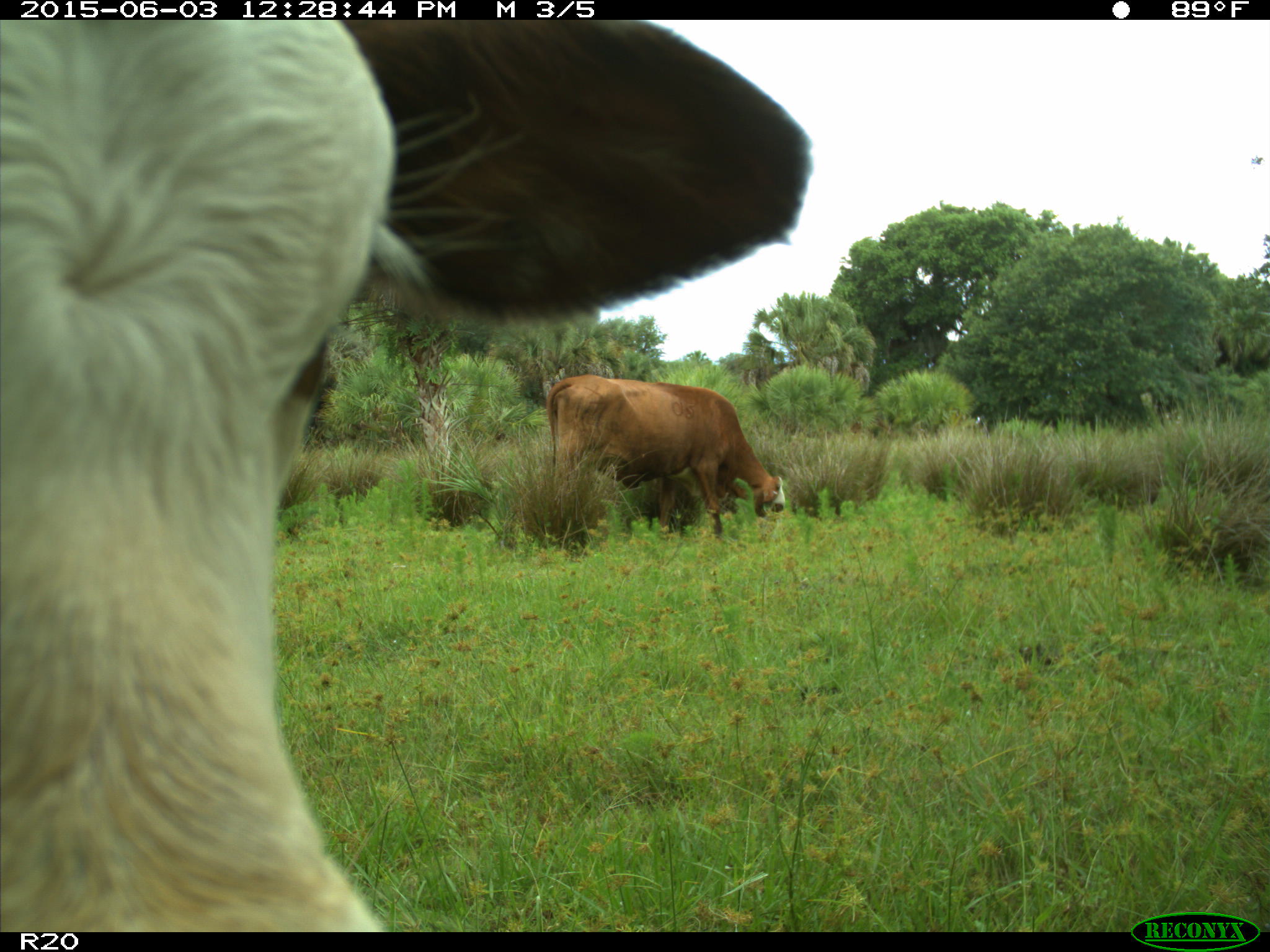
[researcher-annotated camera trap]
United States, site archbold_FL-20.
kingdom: Animalia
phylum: Chordata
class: Mammalia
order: Artiodactyla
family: Bovidae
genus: Bos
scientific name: Bos taurus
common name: domestic cow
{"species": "Bos taurus (domestic cow)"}